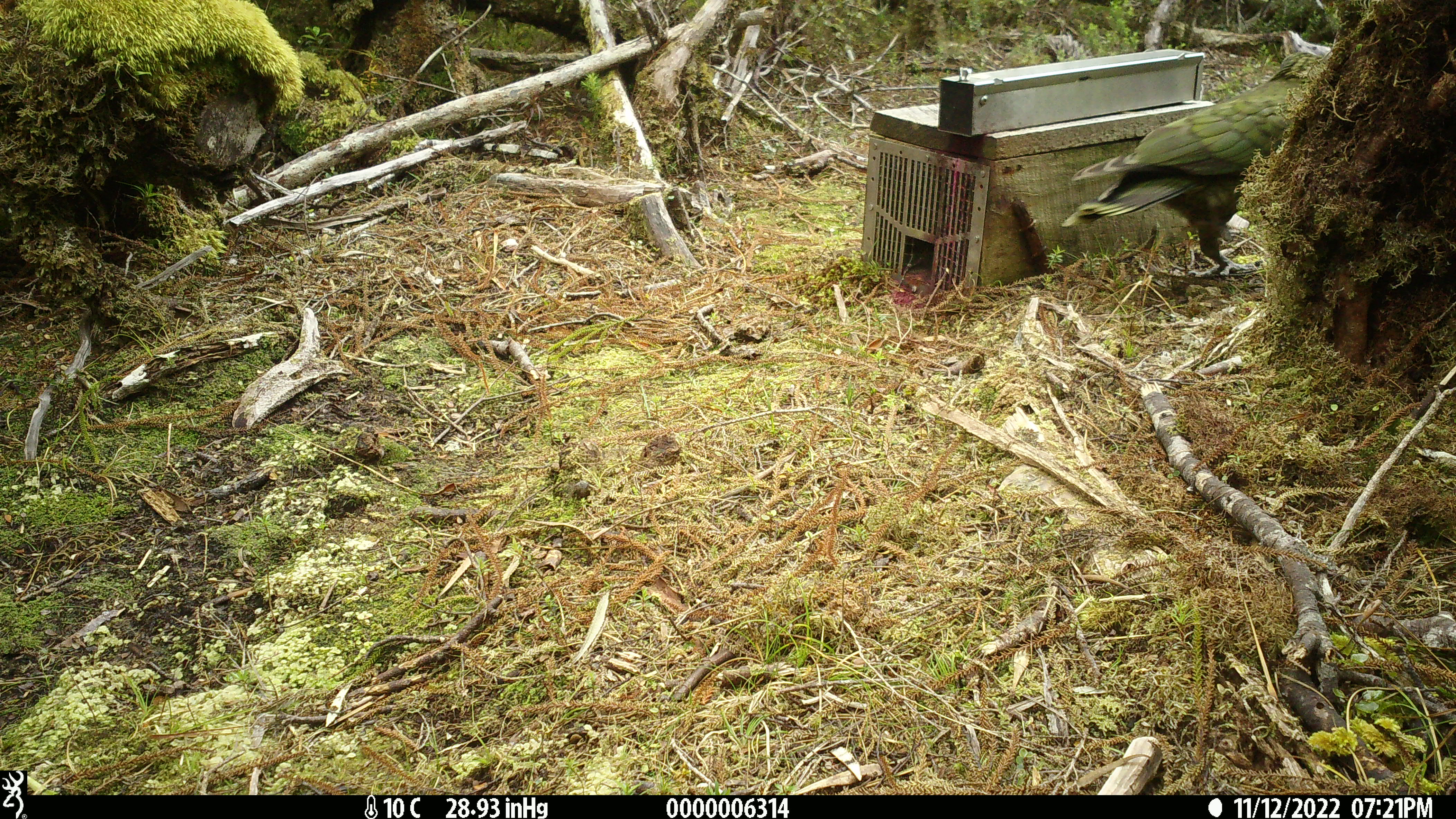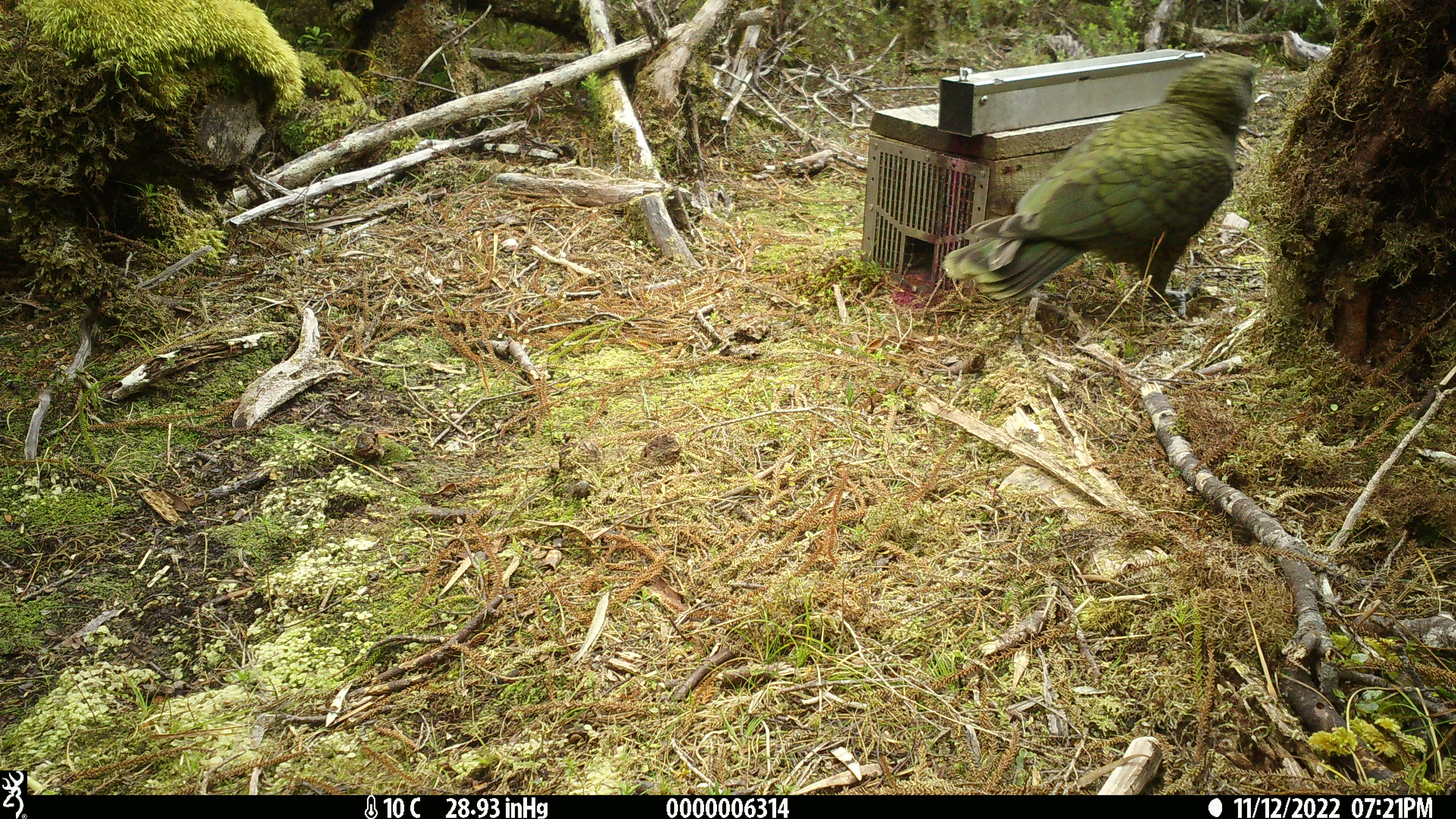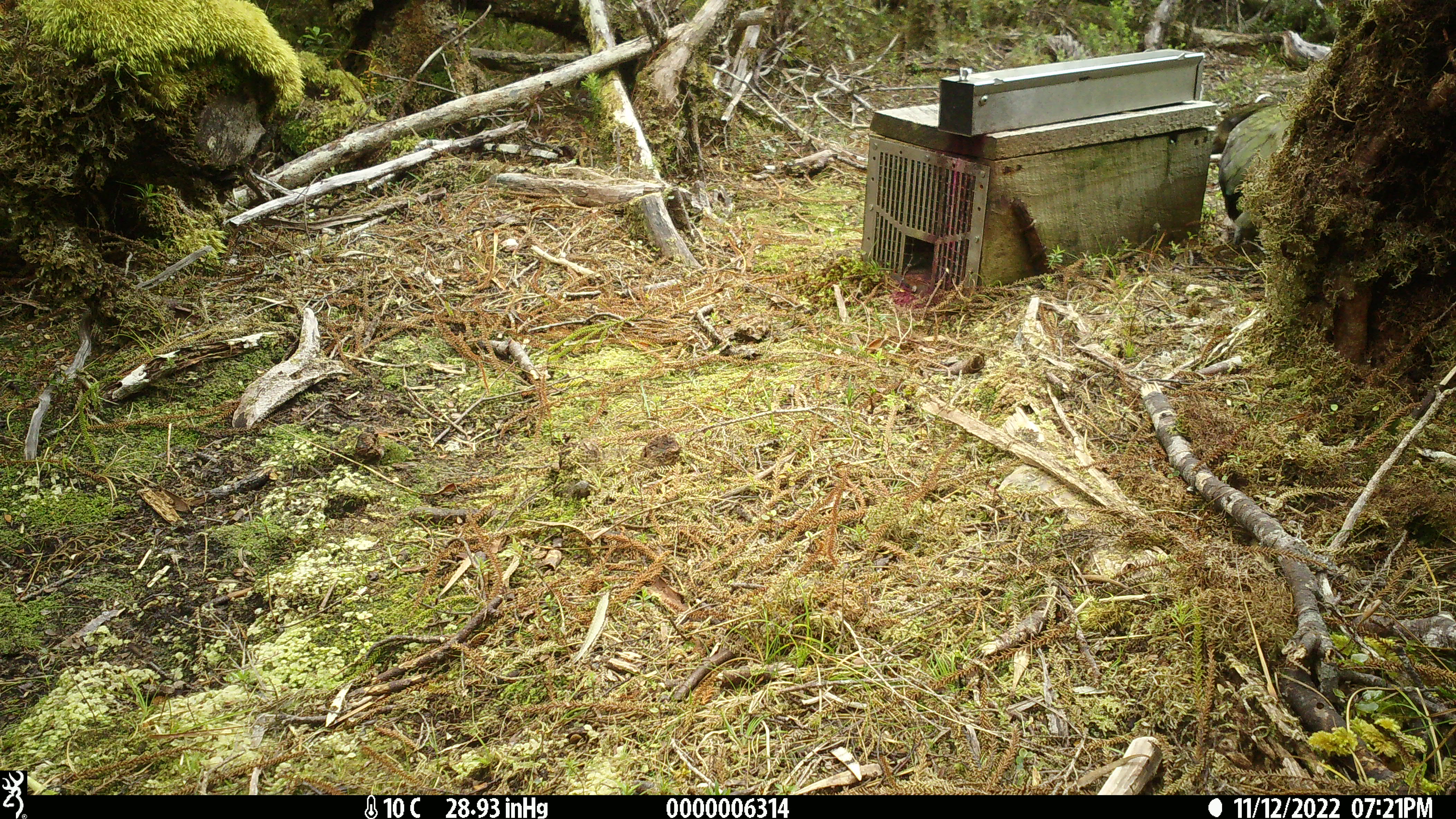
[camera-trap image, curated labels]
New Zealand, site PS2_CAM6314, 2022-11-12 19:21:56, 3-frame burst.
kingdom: Animalia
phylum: Chordata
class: Aves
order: Psittaciformes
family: Strigopidae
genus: Nestor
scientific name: Nestor notabilis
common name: kea